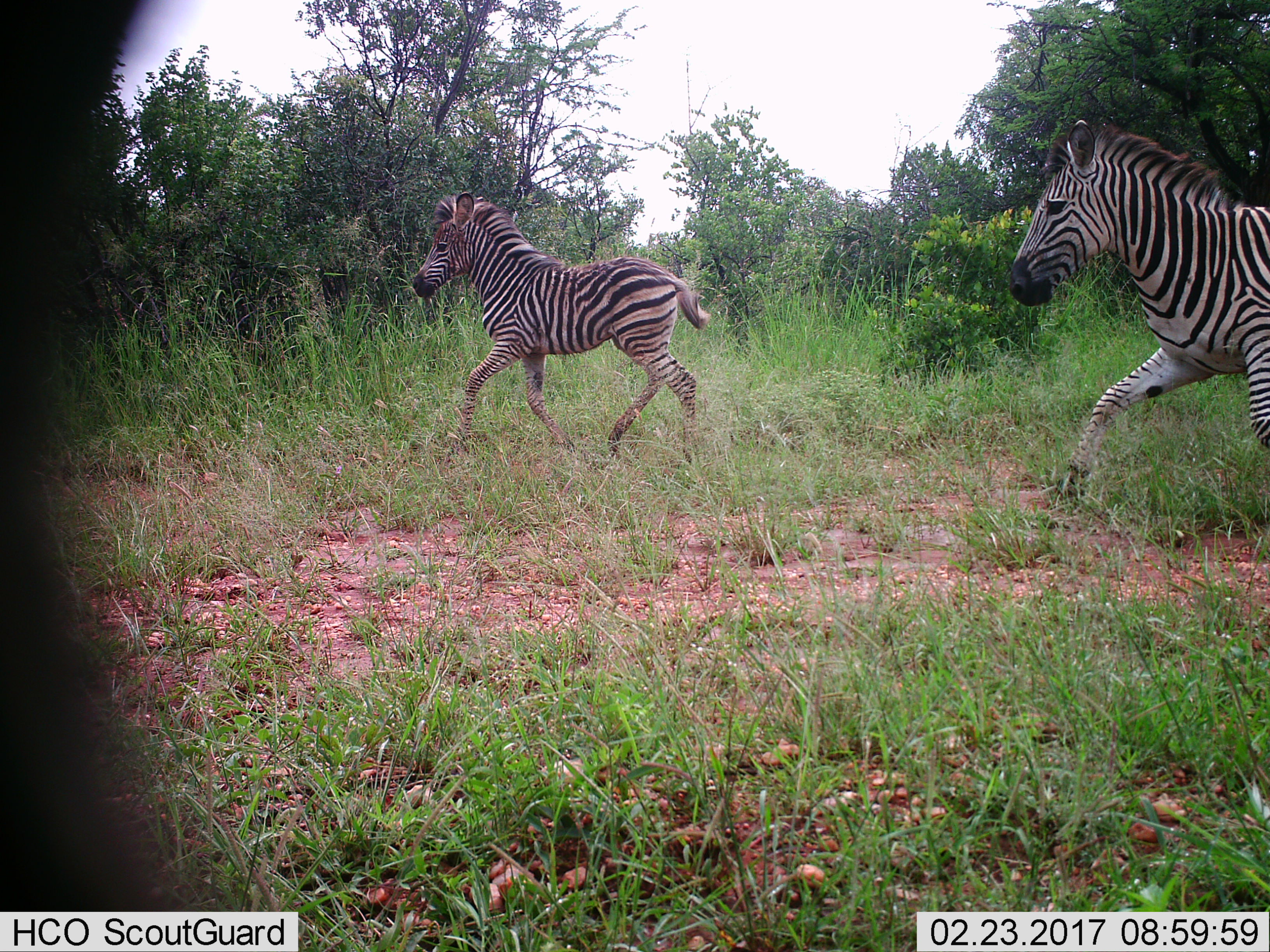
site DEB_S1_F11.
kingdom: Animalia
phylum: Chordata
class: Mammalia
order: Perissodactyla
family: Equidae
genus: Equus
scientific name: Equus quagga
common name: plains zebra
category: zebraplains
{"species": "zebraplains (plains zebra) (Equus quagga)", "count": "2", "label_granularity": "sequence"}